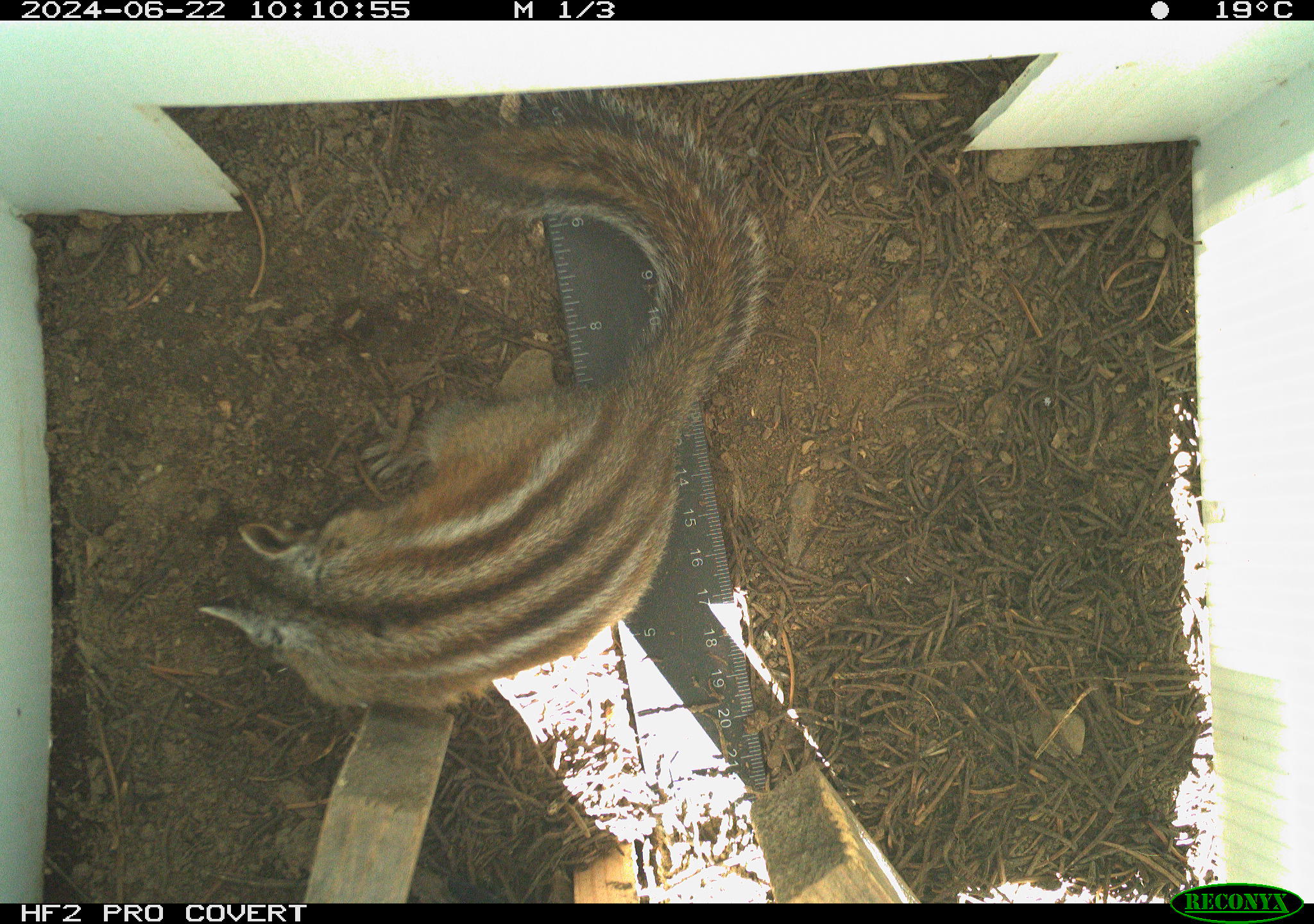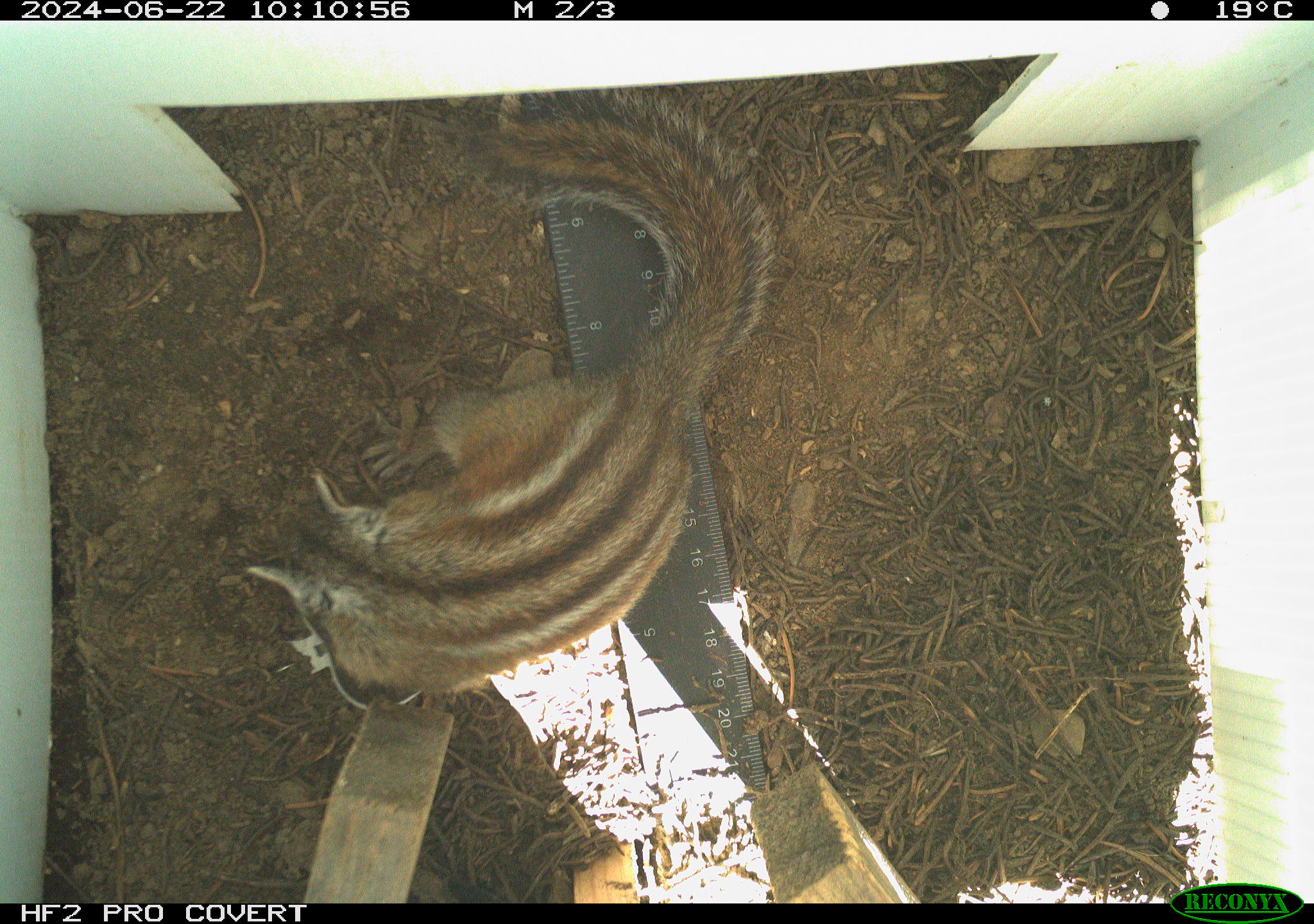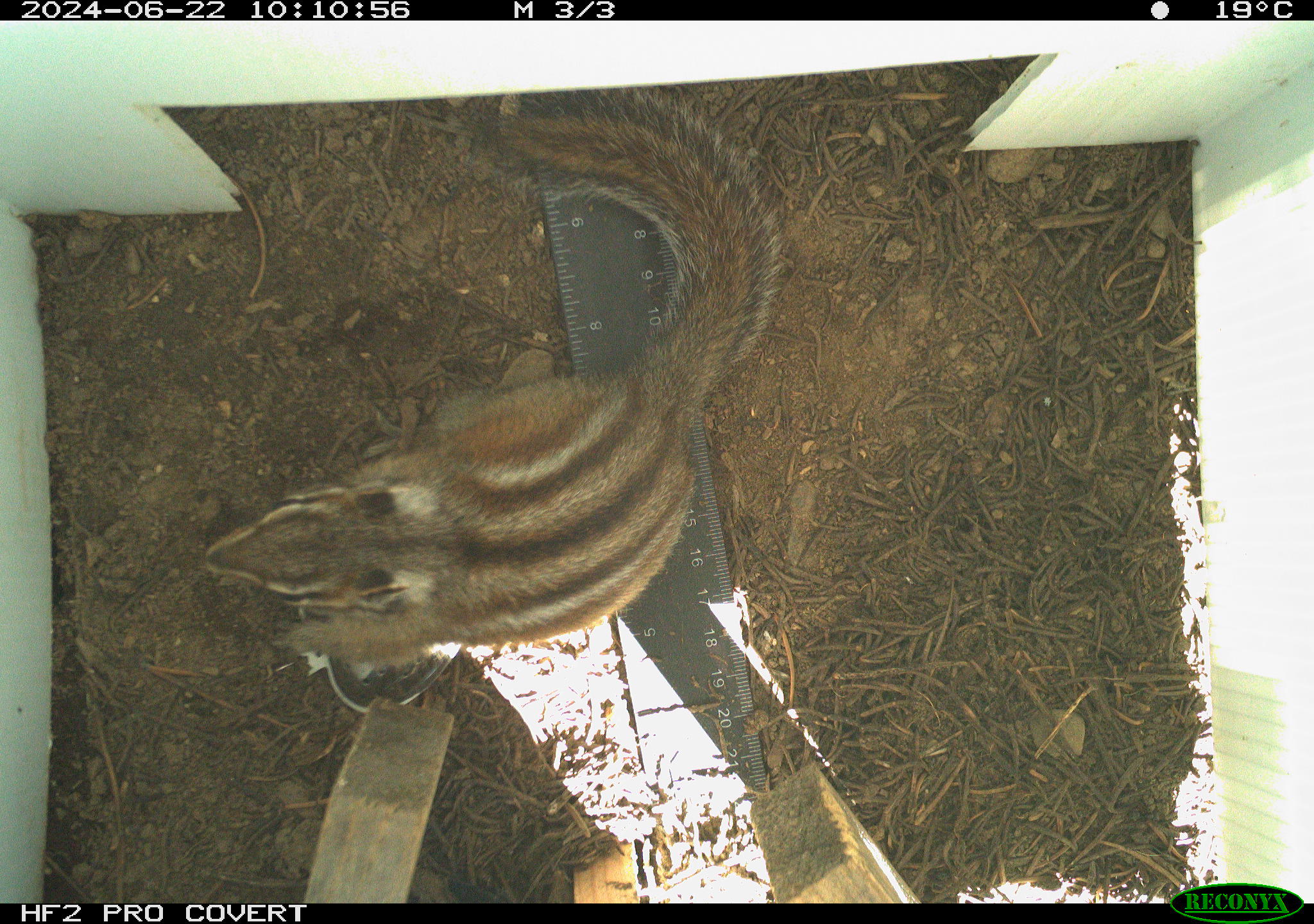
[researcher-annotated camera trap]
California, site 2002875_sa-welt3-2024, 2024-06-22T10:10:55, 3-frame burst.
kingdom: Animalia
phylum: Chordata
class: Mammalia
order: Rodentia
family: Sciuridae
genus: Neotamias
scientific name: Neotamias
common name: western chipmunks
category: neotamias species